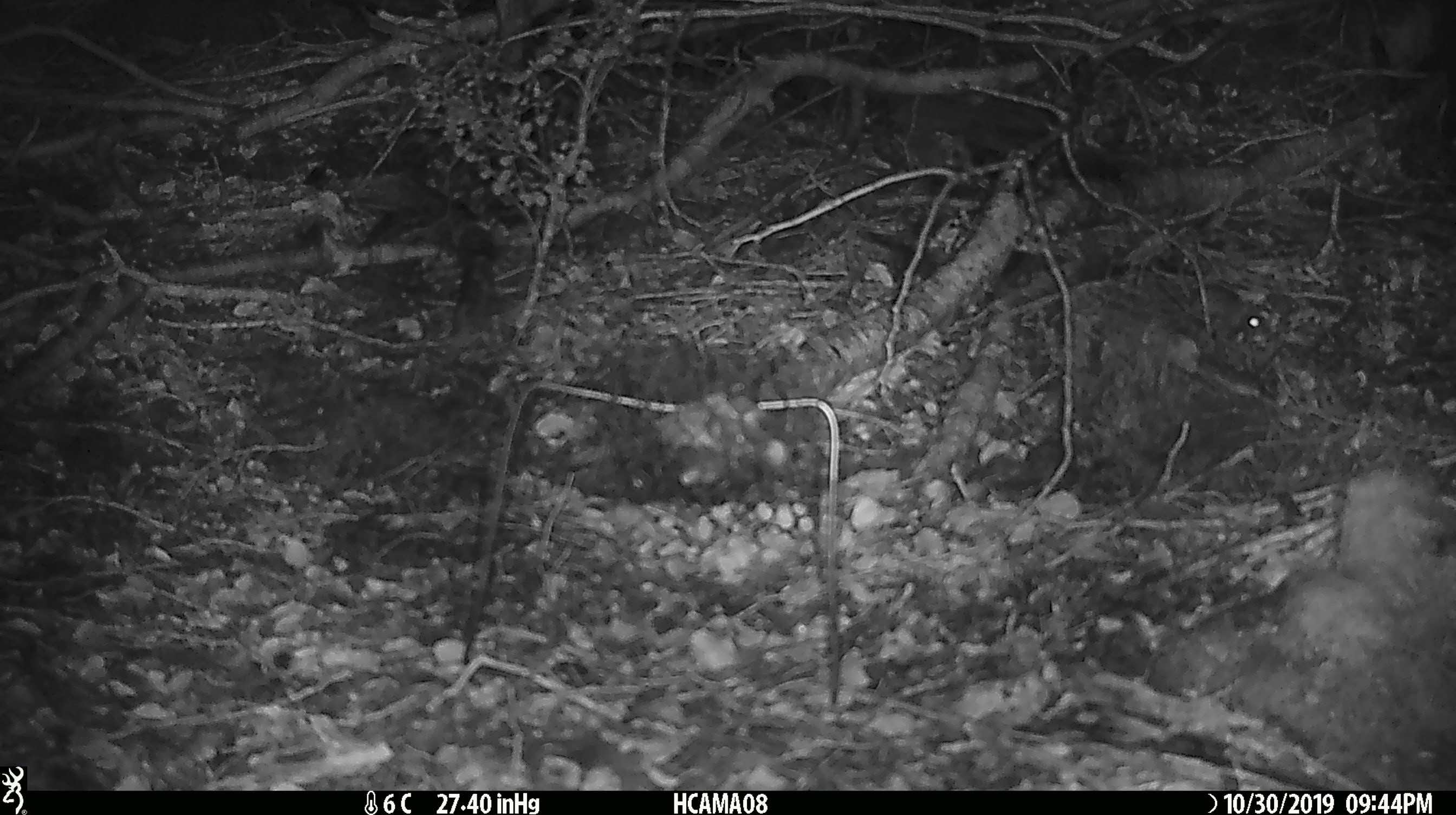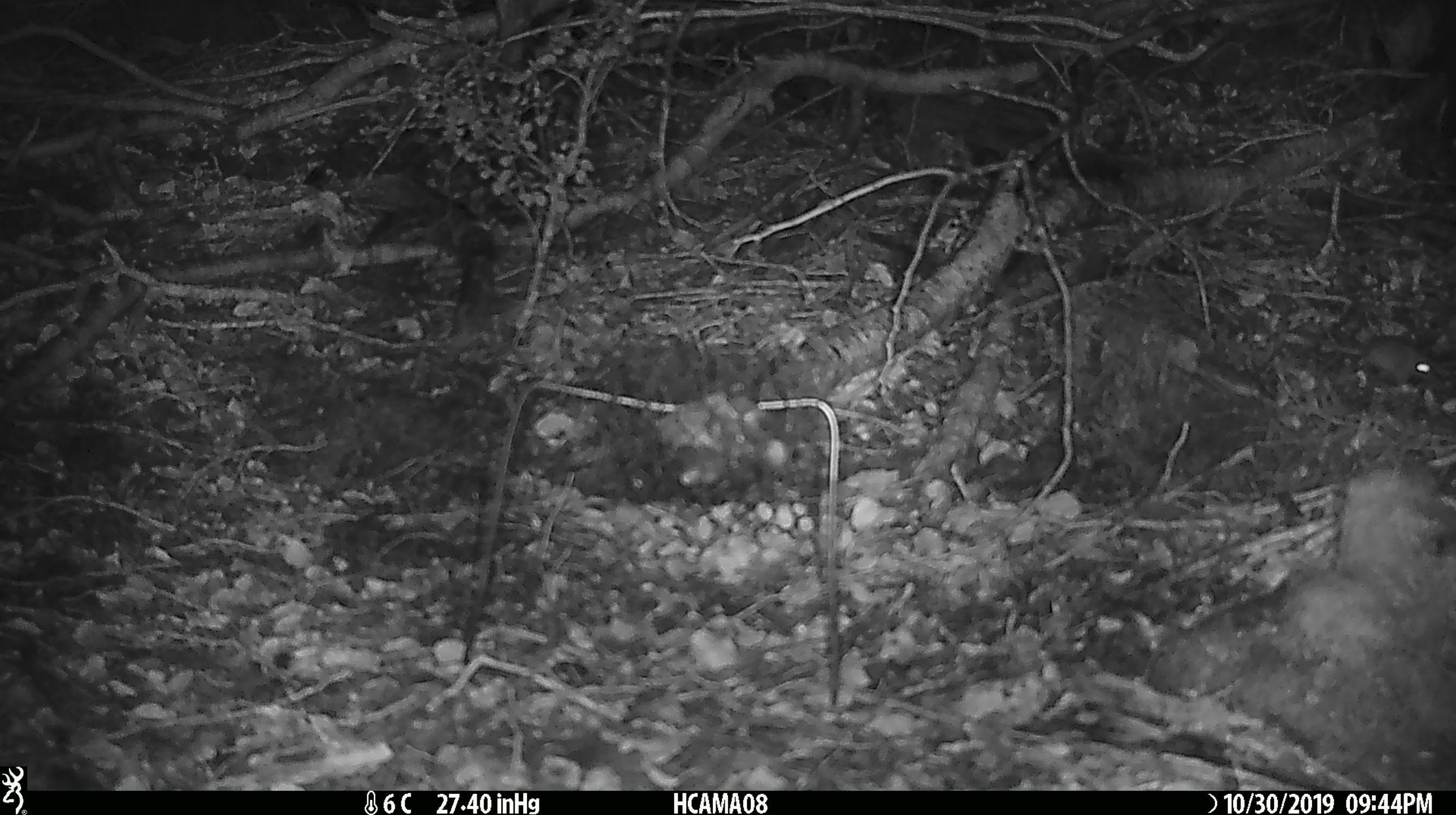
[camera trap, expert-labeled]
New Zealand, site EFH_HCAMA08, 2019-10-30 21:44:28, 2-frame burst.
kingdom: Animalia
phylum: Chordata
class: Mammalia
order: Rodentia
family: Muridae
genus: Mus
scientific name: Mus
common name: mouse